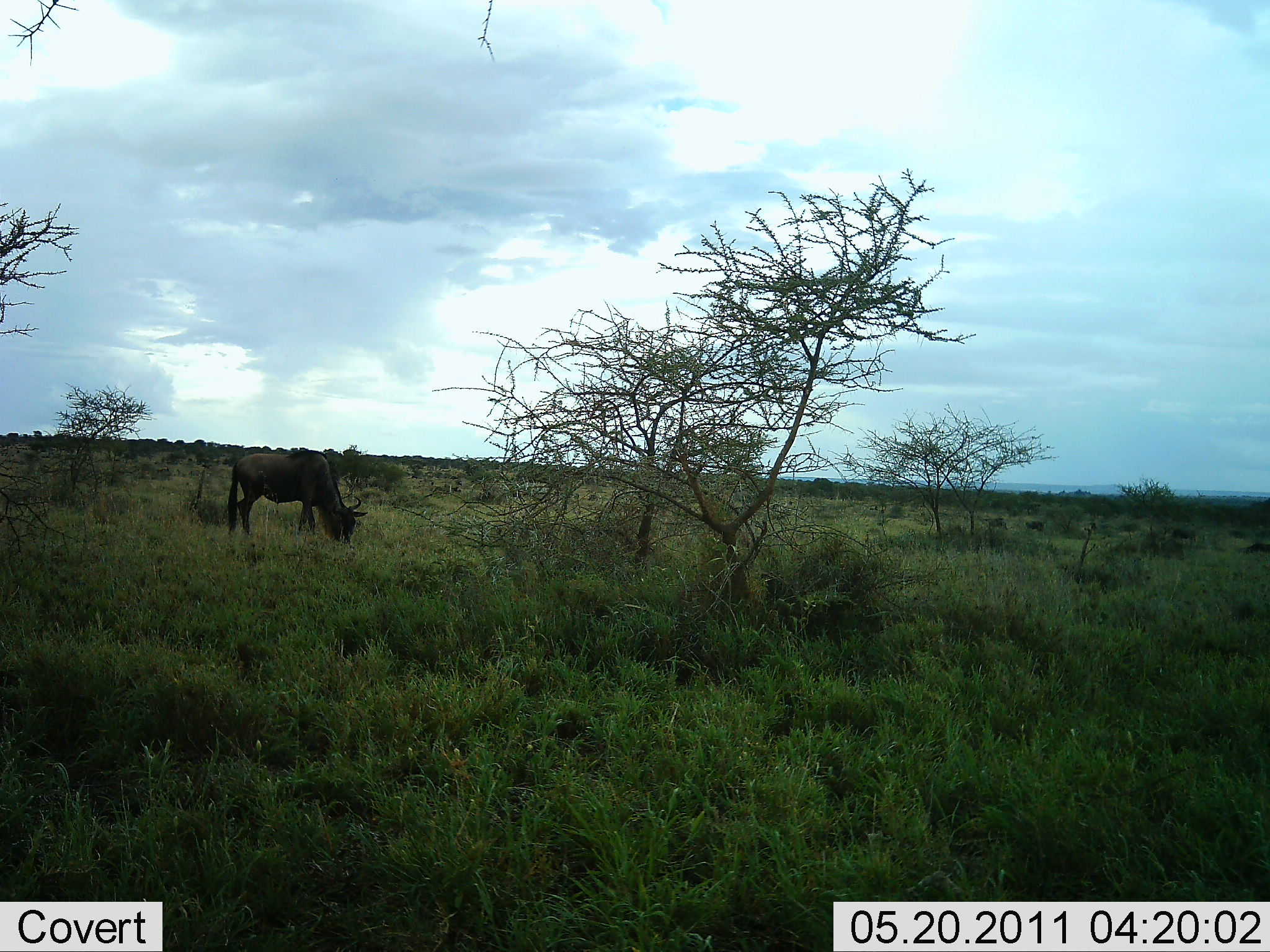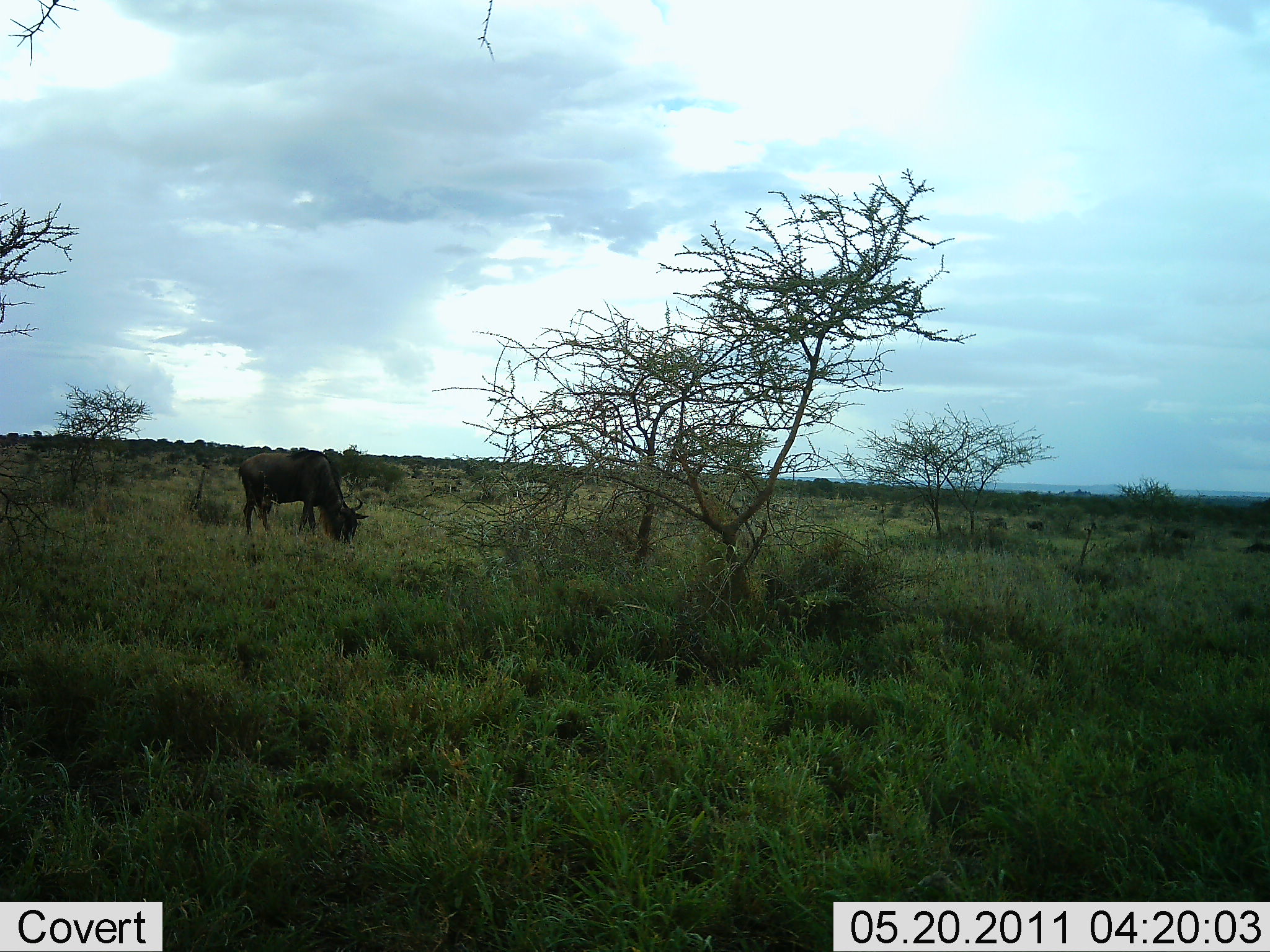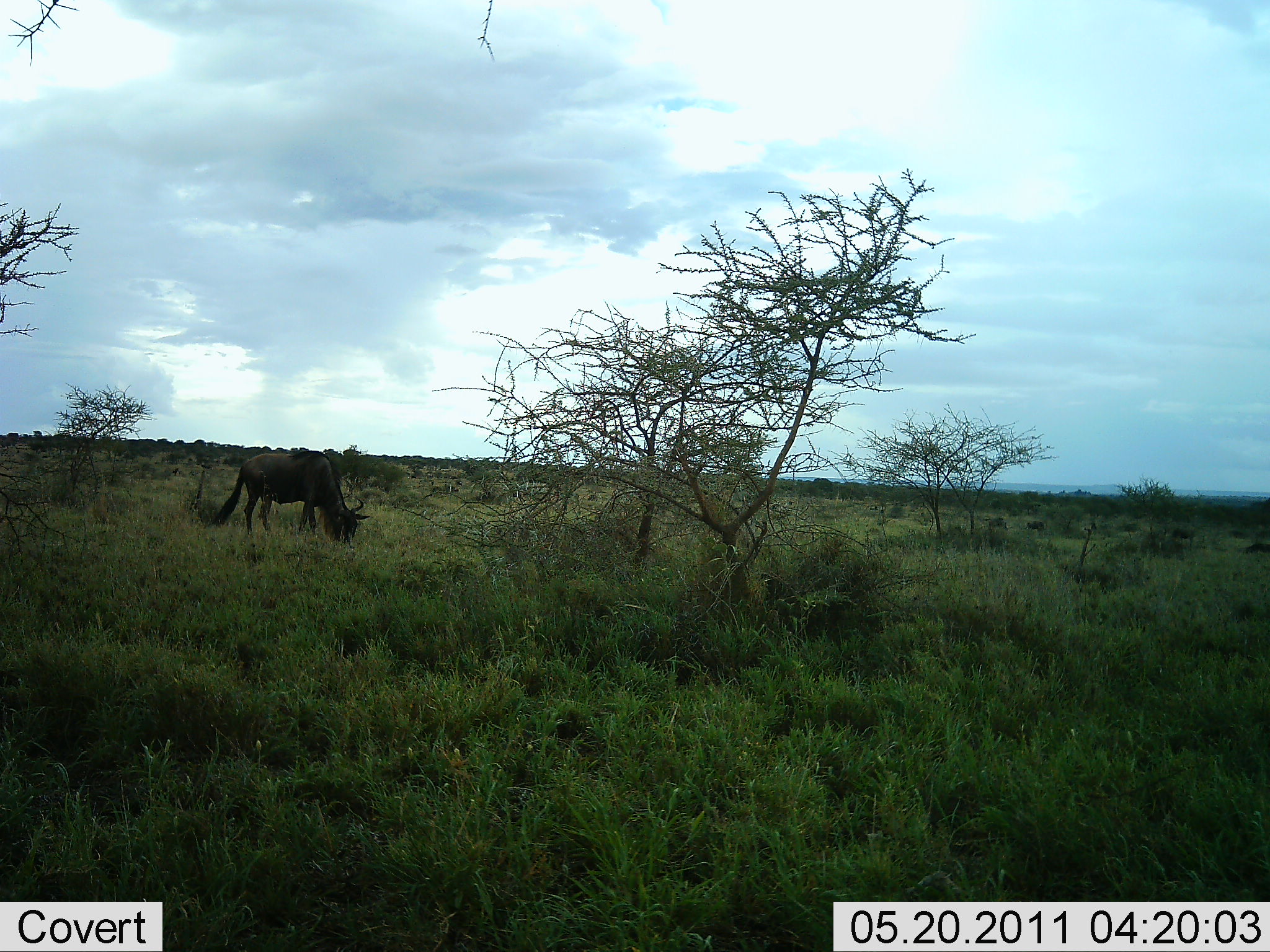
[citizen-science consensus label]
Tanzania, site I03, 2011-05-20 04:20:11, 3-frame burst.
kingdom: Animalia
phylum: Chordata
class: Mammalia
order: Artiodactyla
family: Bovidae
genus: Connochaetes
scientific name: Connochaetes taurinus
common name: blue wildebeest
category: wildebeest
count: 1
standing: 36%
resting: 0%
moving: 0%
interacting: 0%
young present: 0%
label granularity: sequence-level